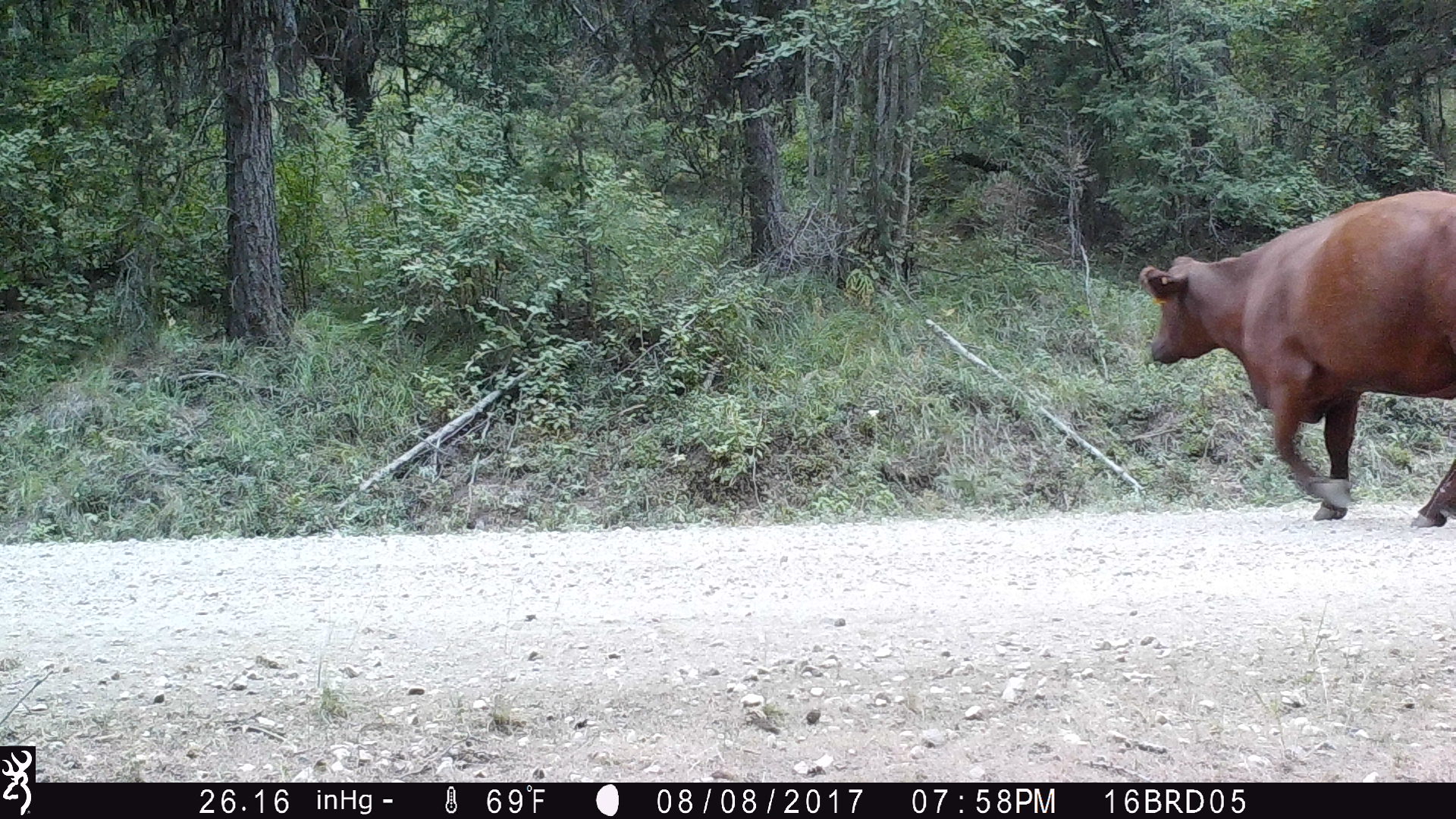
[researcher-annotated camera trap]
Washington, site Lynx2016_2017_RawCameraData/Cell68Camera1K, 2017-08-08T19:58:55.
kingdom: Animalia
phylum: Chordata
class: Mammalia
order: Artiodactyla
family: Bovidae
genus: Bos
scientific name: Bos taurus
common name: domestic cattle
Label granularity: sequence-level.